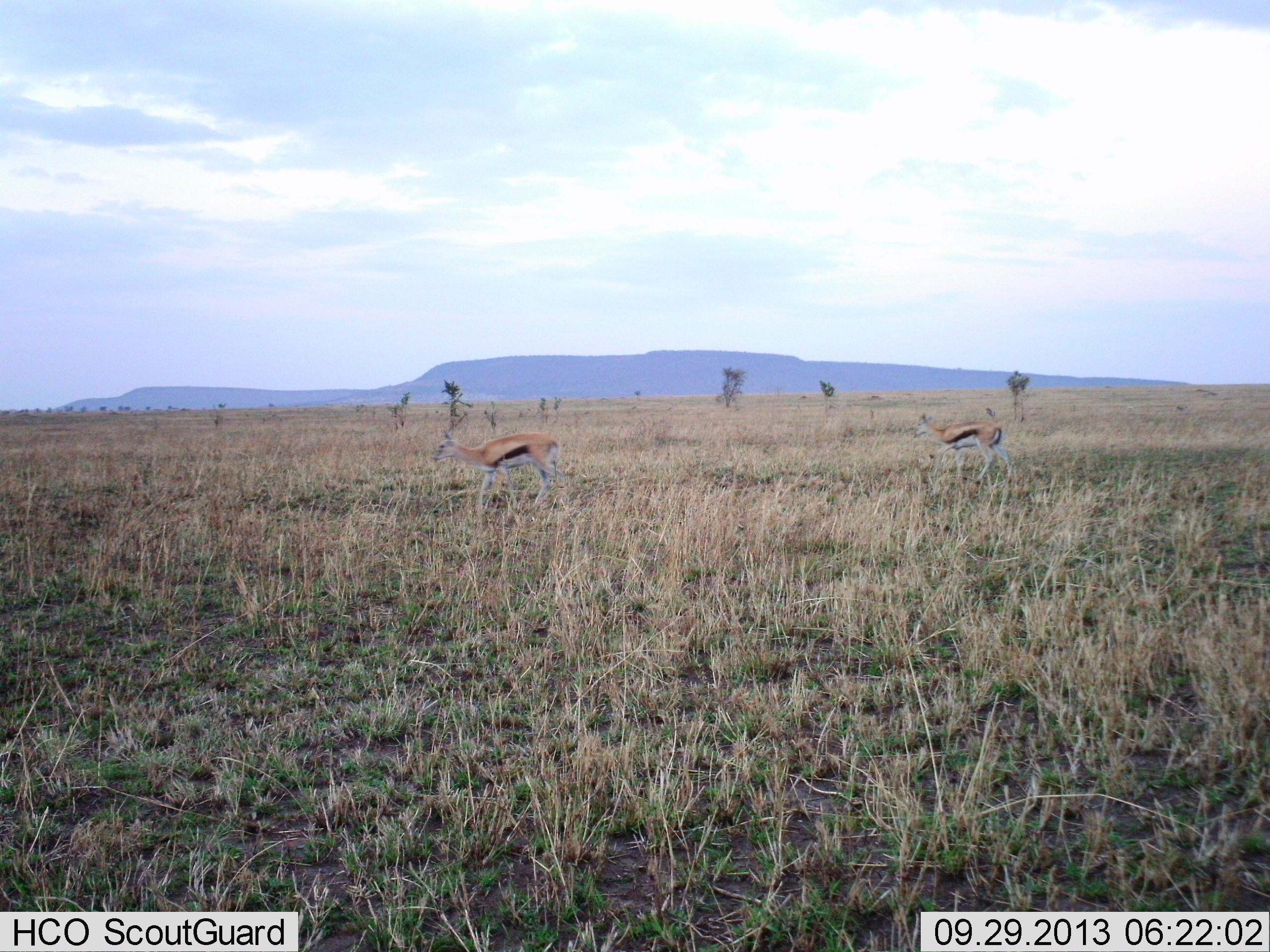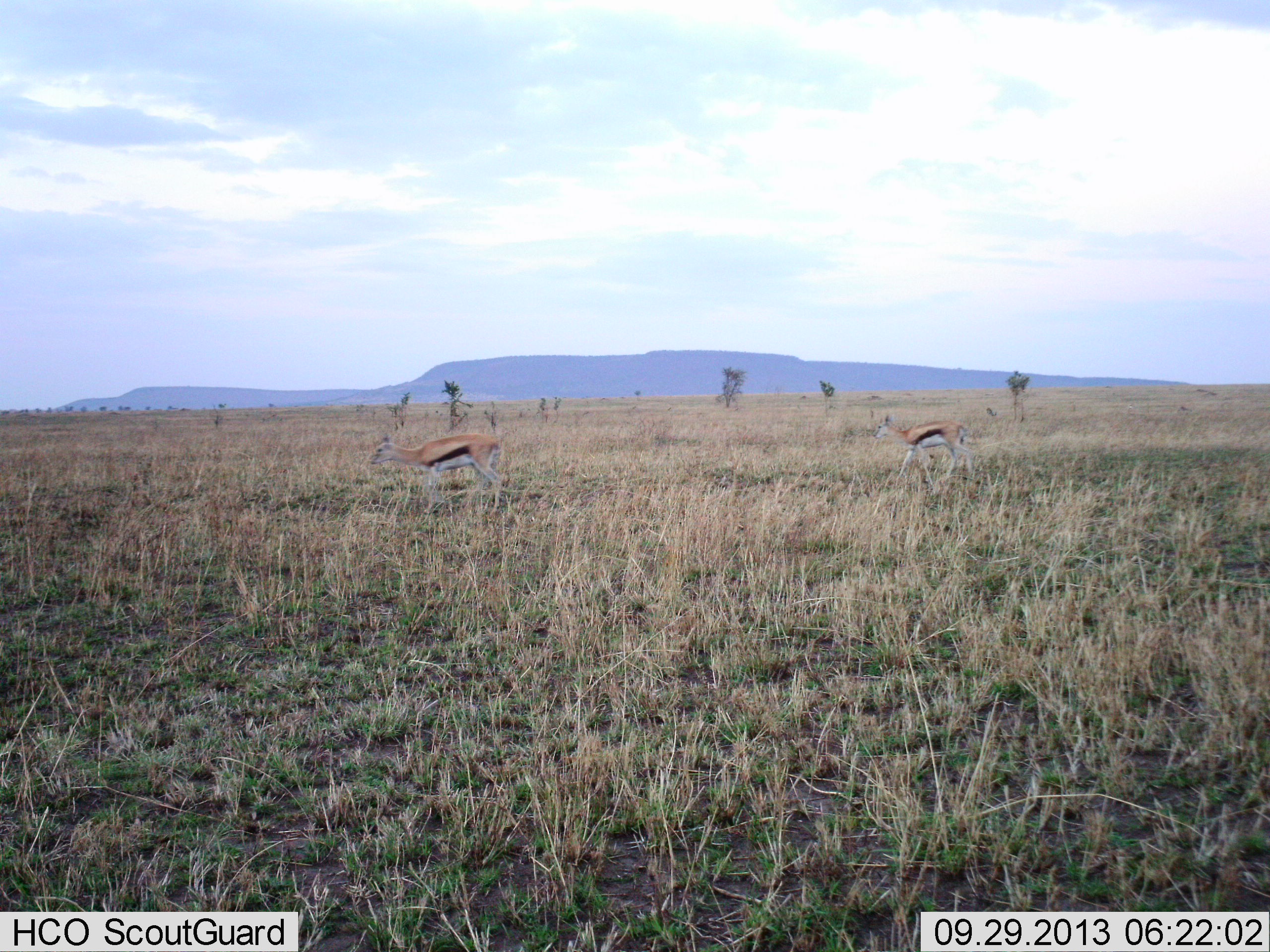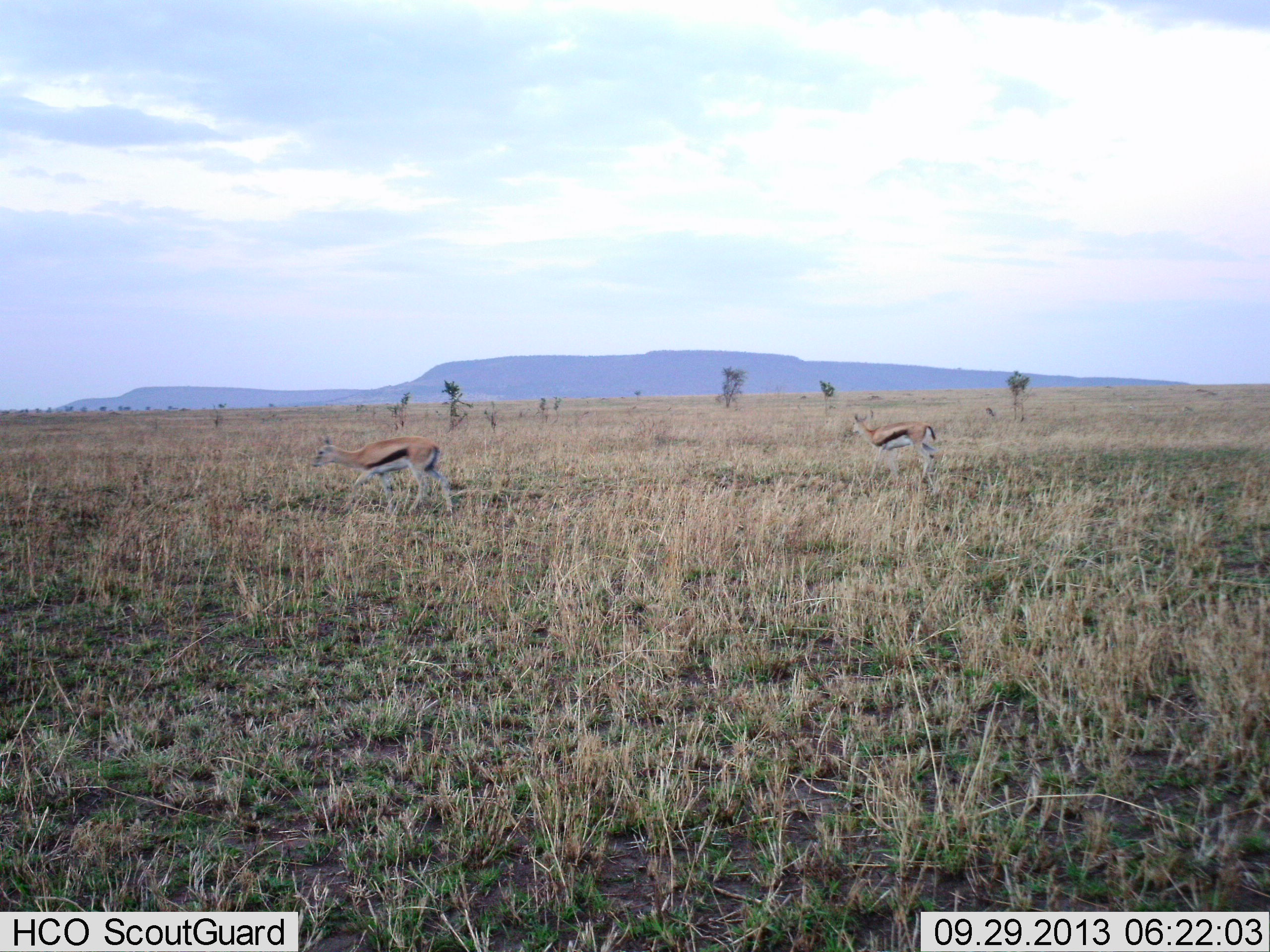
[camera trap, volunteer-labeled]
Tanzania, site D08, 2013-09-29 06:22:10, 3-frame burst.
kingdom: Animalia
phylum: Chordata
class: Mammalia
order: Artiodactyla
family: Bovidae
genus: Eudorcas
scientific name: Eudorcas thomsonii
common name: thomson's gazelle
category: gazellethomsons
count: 2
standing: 40%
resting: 0%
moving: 80%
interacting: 0%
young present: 0%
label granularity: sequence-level